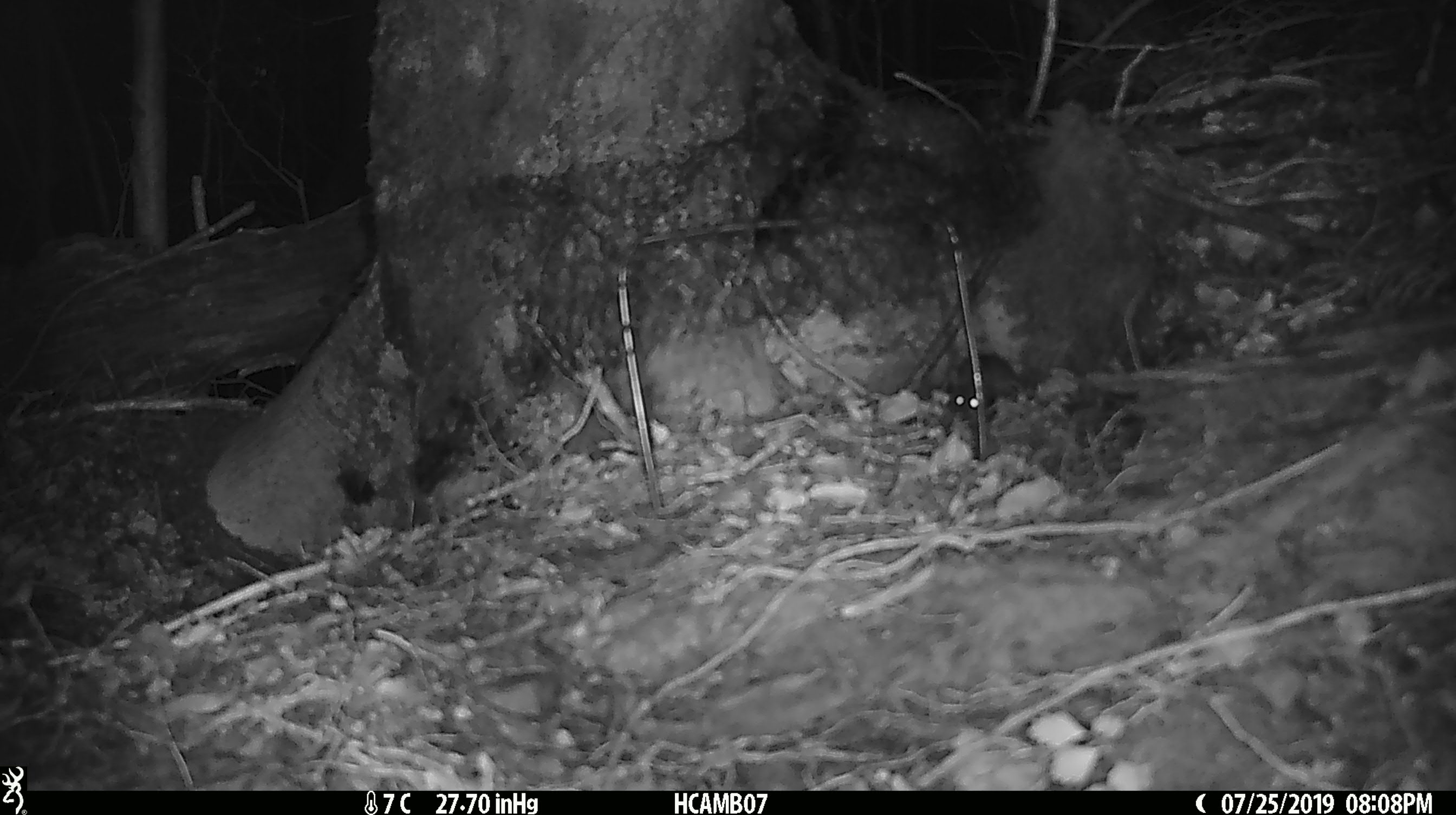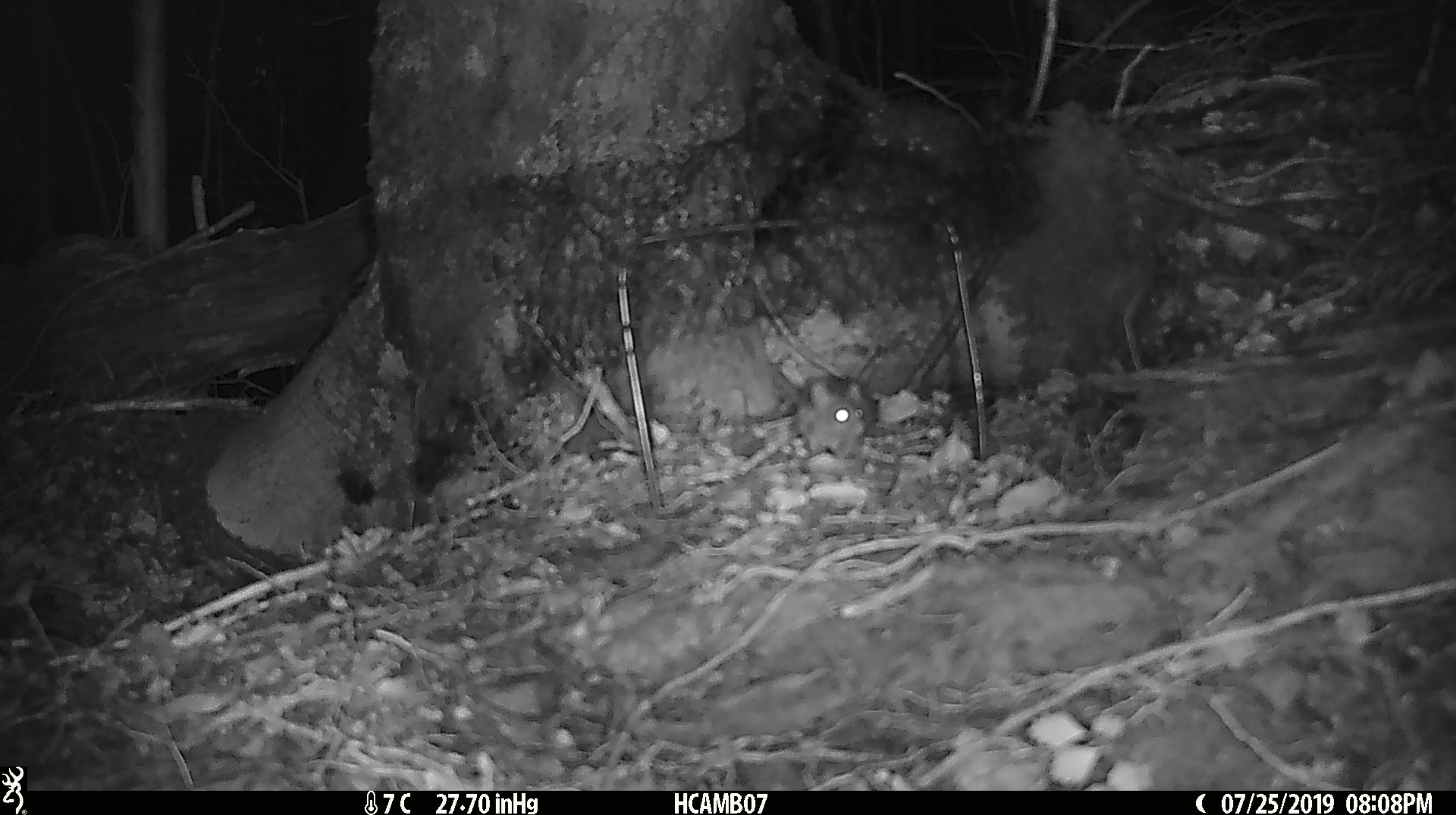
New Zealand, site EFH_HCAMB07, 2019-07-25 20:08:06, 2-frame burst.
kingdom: Animalia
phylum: Chordata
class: Mammalia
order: Rodentia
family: Muridae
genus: Mus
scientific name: Mus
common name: mouse